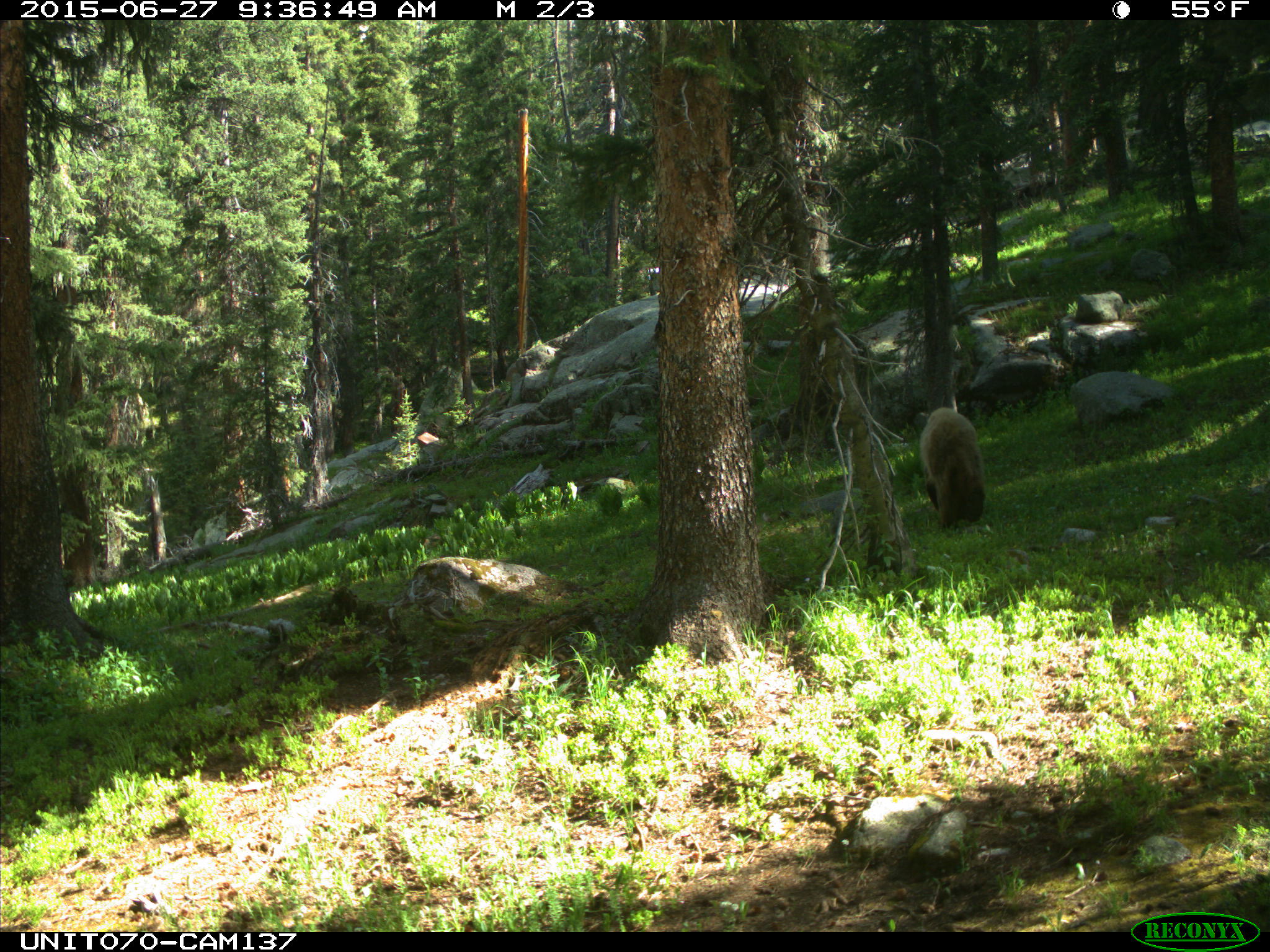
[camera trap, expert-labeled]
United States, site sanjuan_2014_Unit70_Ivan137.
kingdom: Animalia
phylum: Chordata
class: Mammalia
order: Carnivora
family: Ursidae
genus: Ursus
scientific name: Ursus americanus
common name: american black bear